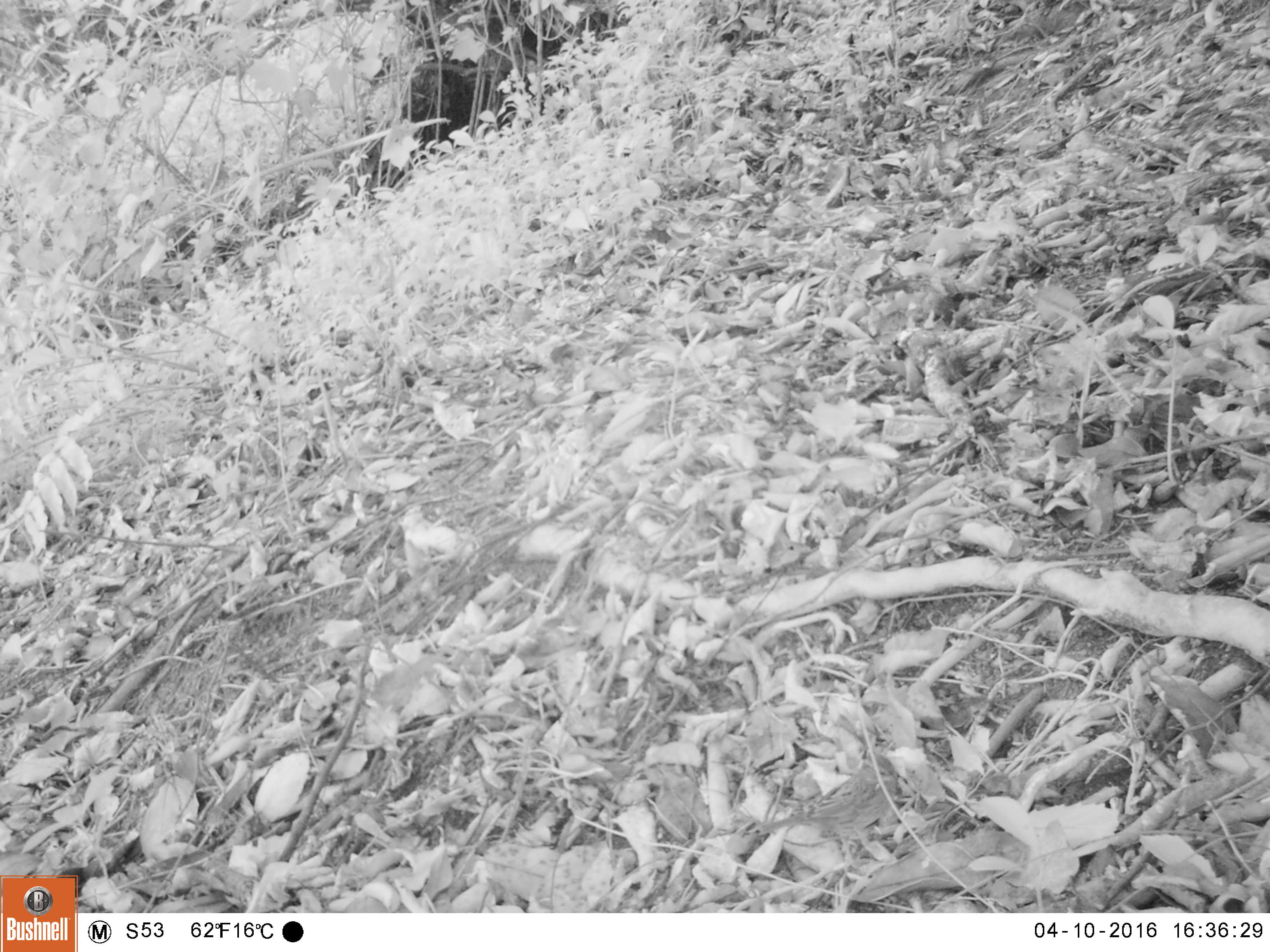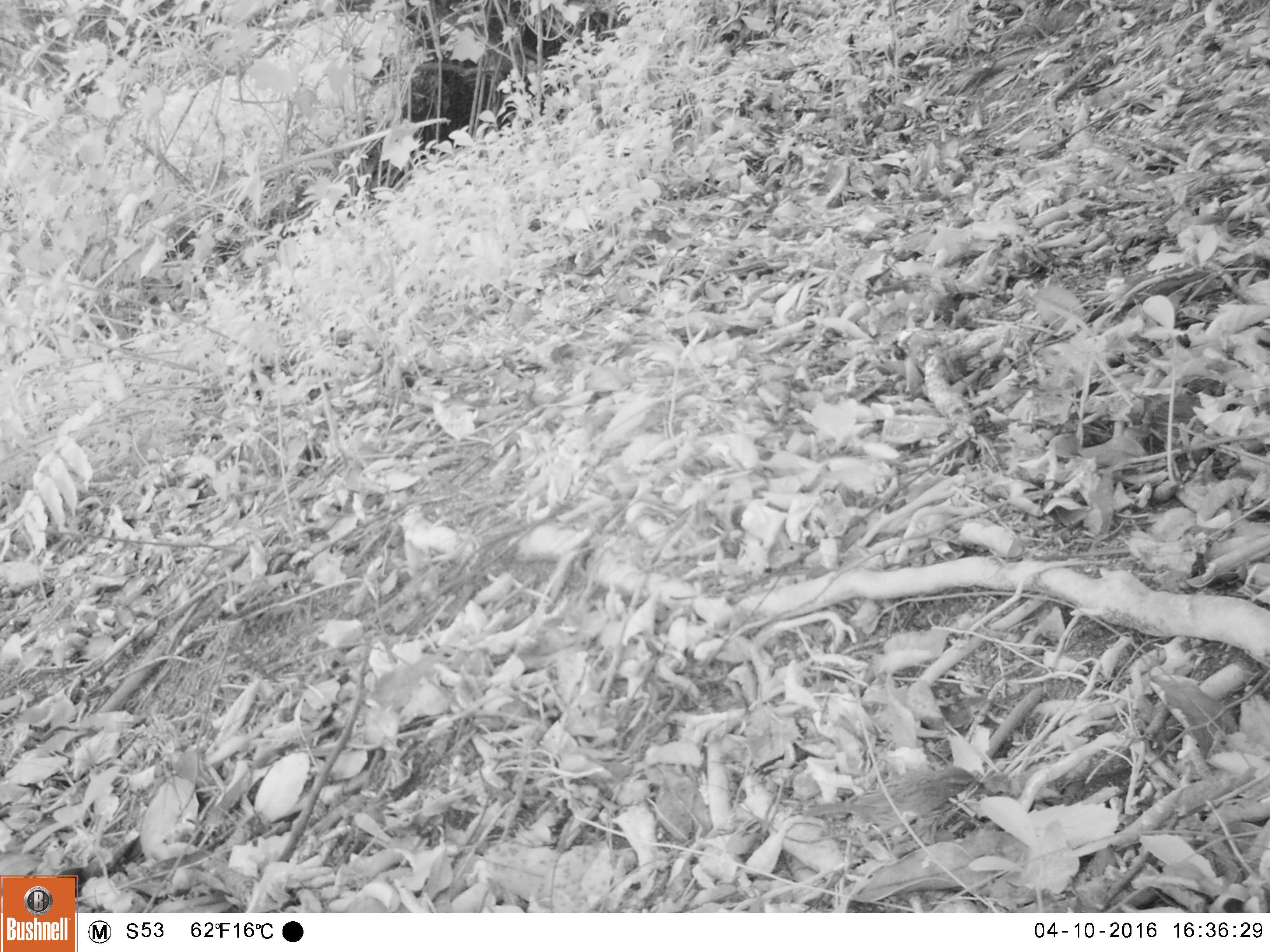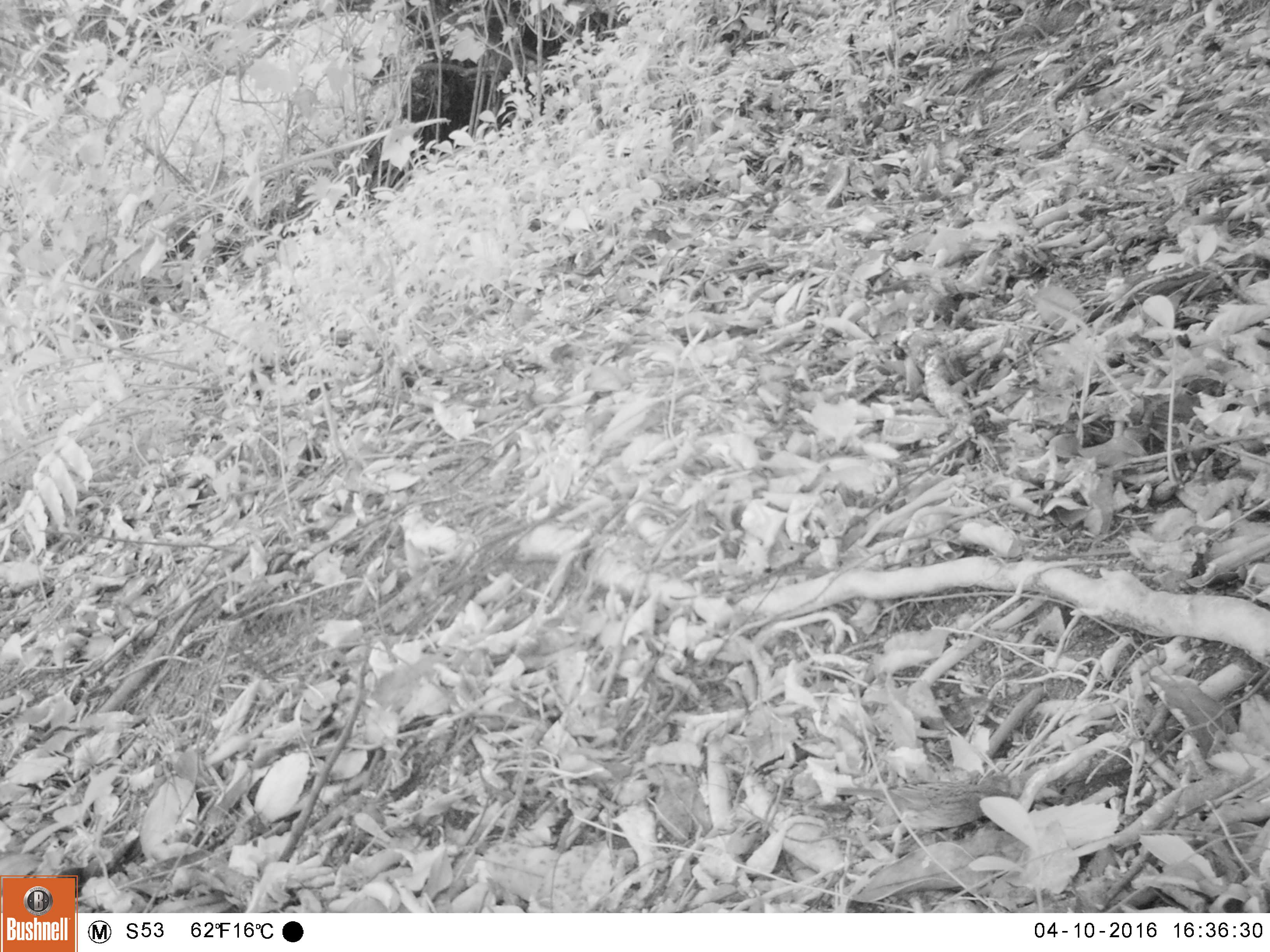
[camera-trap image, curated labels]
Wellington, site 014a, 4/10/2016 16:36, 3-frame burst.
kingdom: Animalia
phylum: Chordata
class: Aves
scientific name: Aves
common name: bird